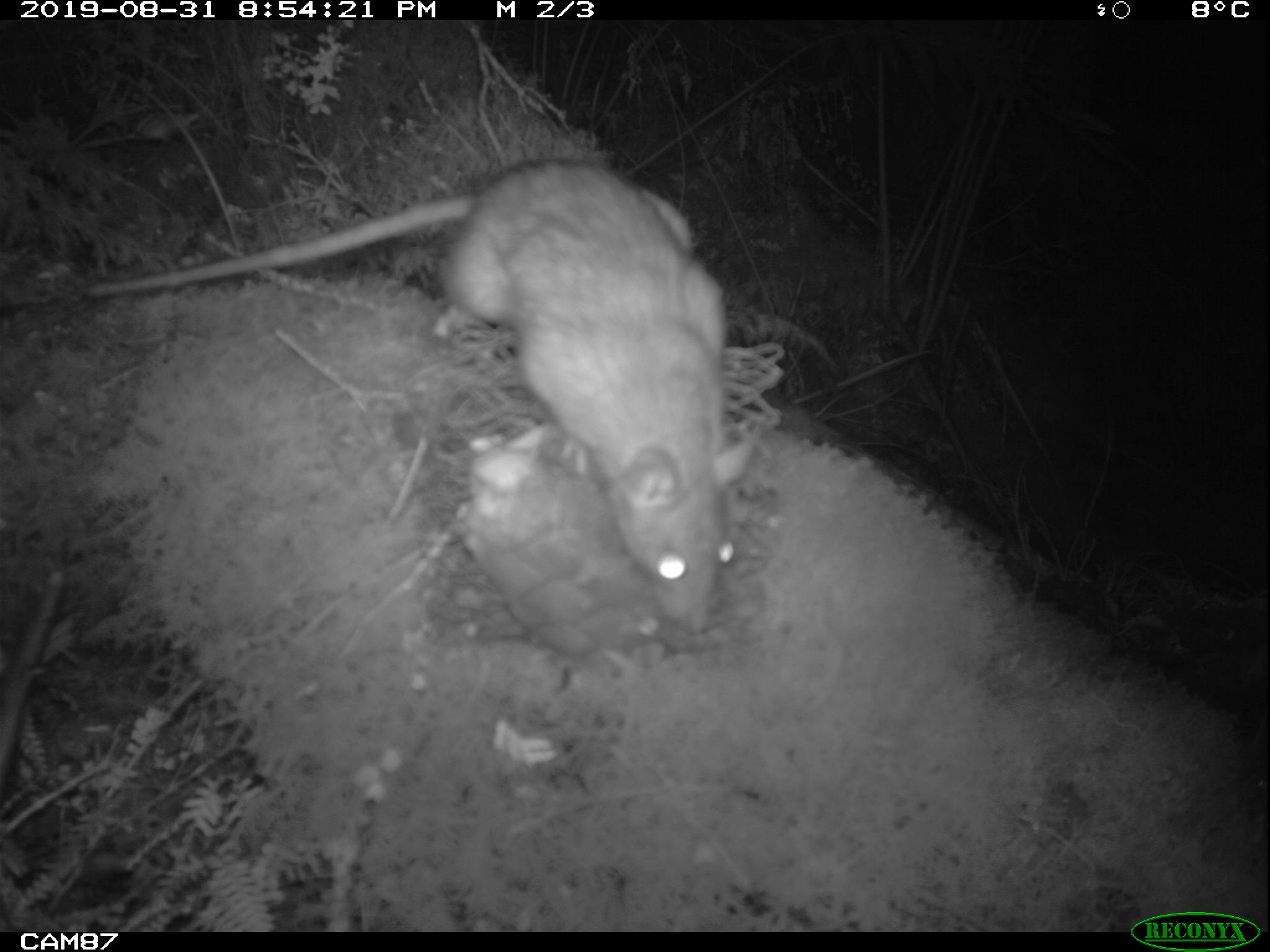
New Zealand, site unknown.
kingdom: Animalia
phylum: Chordata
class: Mammalia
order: Rodentia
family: Muridae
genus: Rattus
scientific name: Rattus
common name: rat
Rat (Rattus).